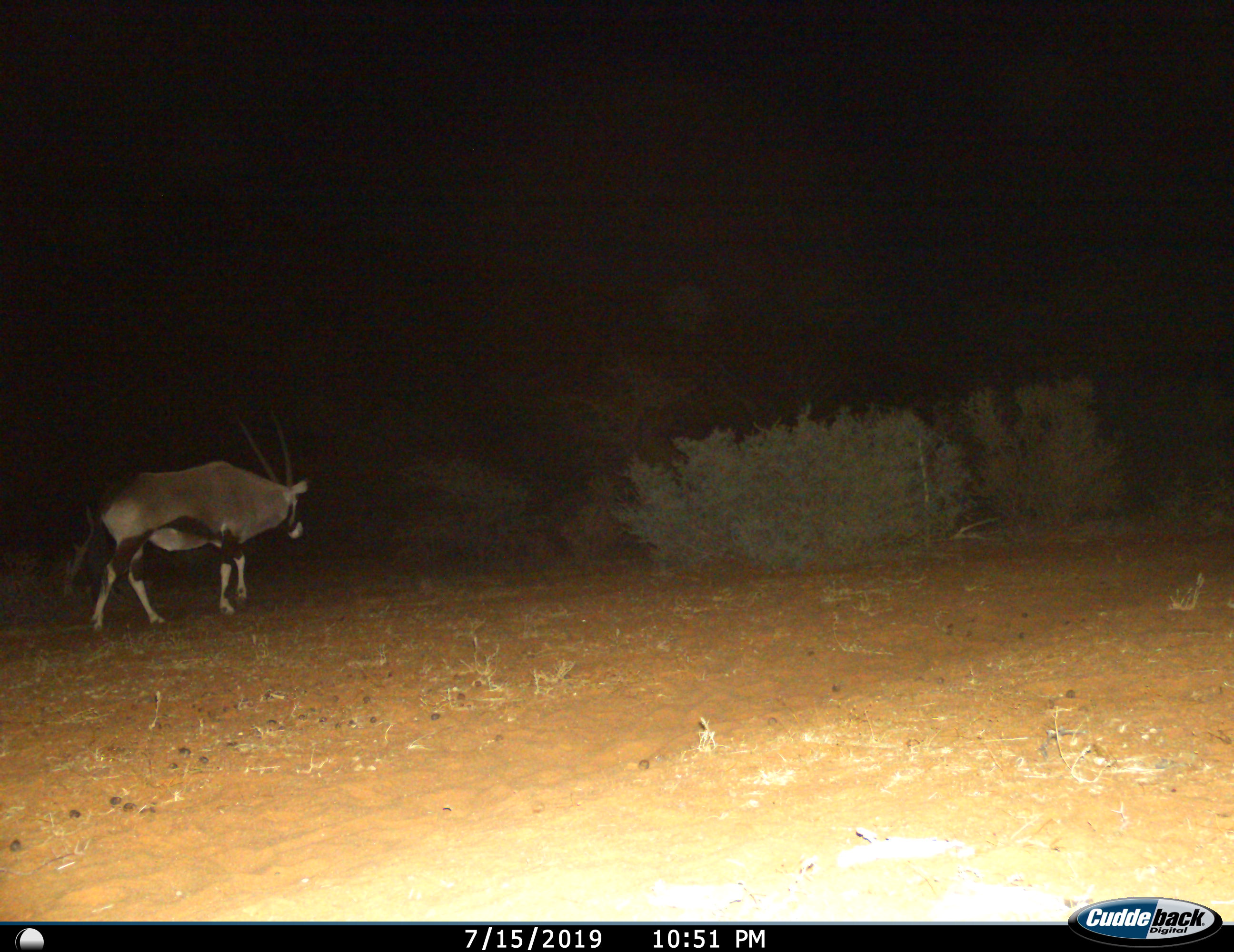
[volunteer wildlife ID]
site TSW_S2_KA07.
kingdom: Animalia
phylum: Chordata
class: Mammalia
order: Artiodactyla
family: Bovidae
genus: Oryx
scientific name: Oryx gazella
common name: gemsbok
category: oryx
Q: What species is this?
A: Oryx (gemsbok) (Oryx gazella).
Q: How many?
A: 1.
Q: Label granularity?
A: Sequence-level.